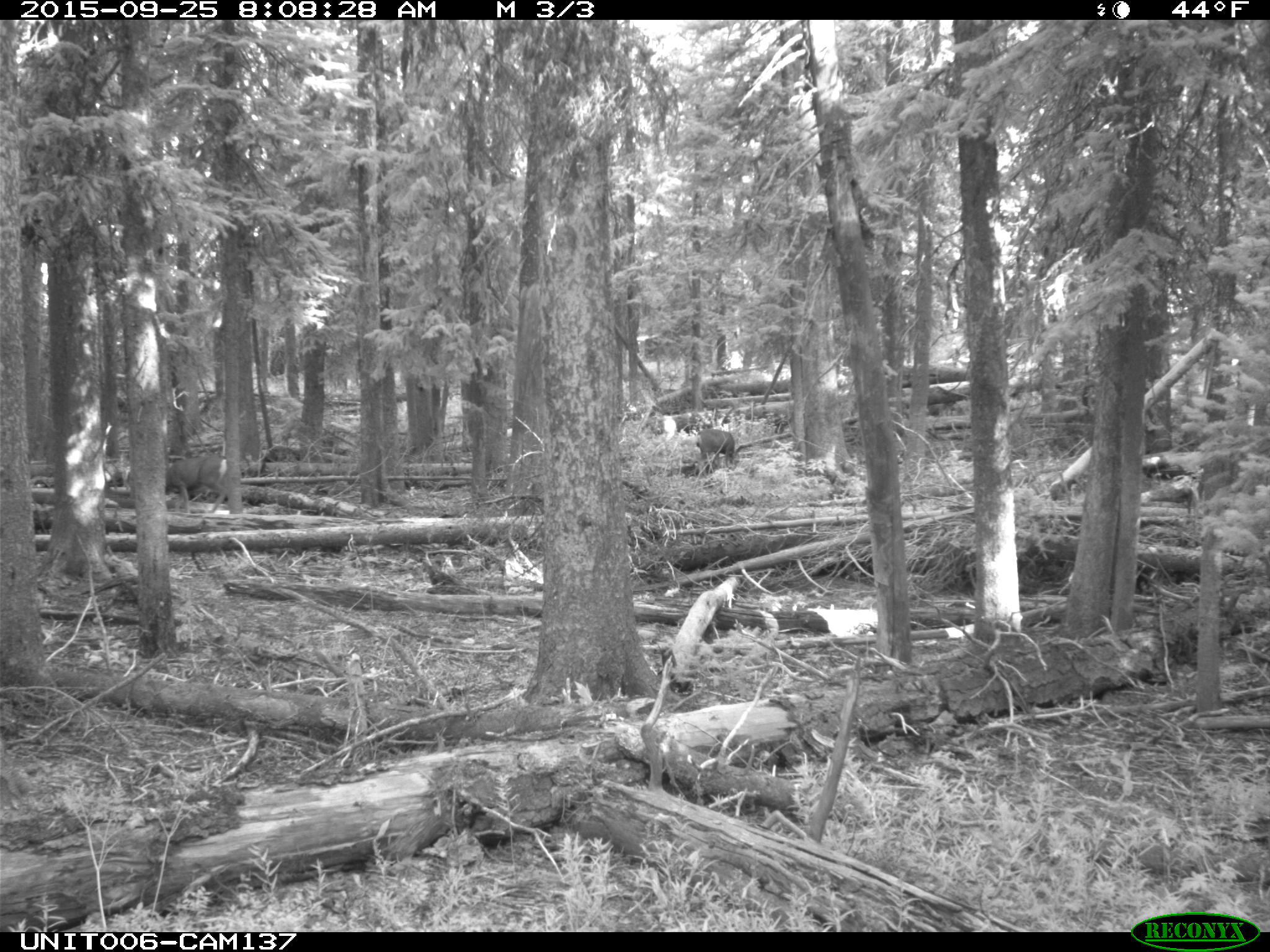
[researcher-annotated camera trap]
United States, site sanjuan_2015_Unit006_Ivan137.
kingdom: Animalia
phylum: Chordata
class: Mammalia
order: Artiodactyla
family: Cervidae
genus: Odocoileus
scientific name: Odocoileus hemionus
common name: mule deer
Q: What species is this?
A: Odocoileus hemionus (mule deer).